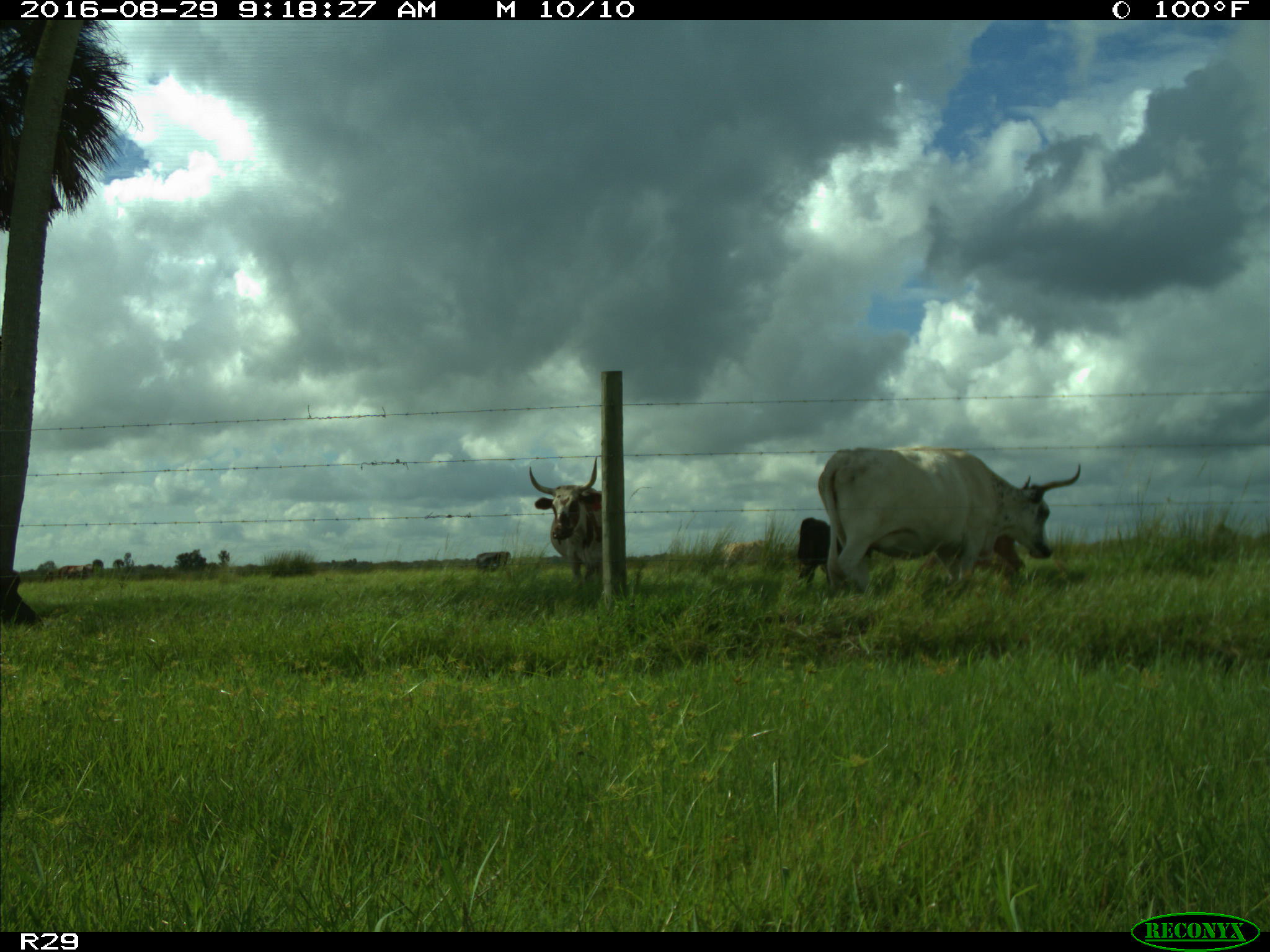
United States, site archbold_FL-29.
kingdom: Animalia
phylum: Chordata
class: Mammalia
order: Artiodactyla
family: Bovidae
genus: Bos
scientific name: Bos taurus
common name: domestic cow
Bos taurus (domestic cow).